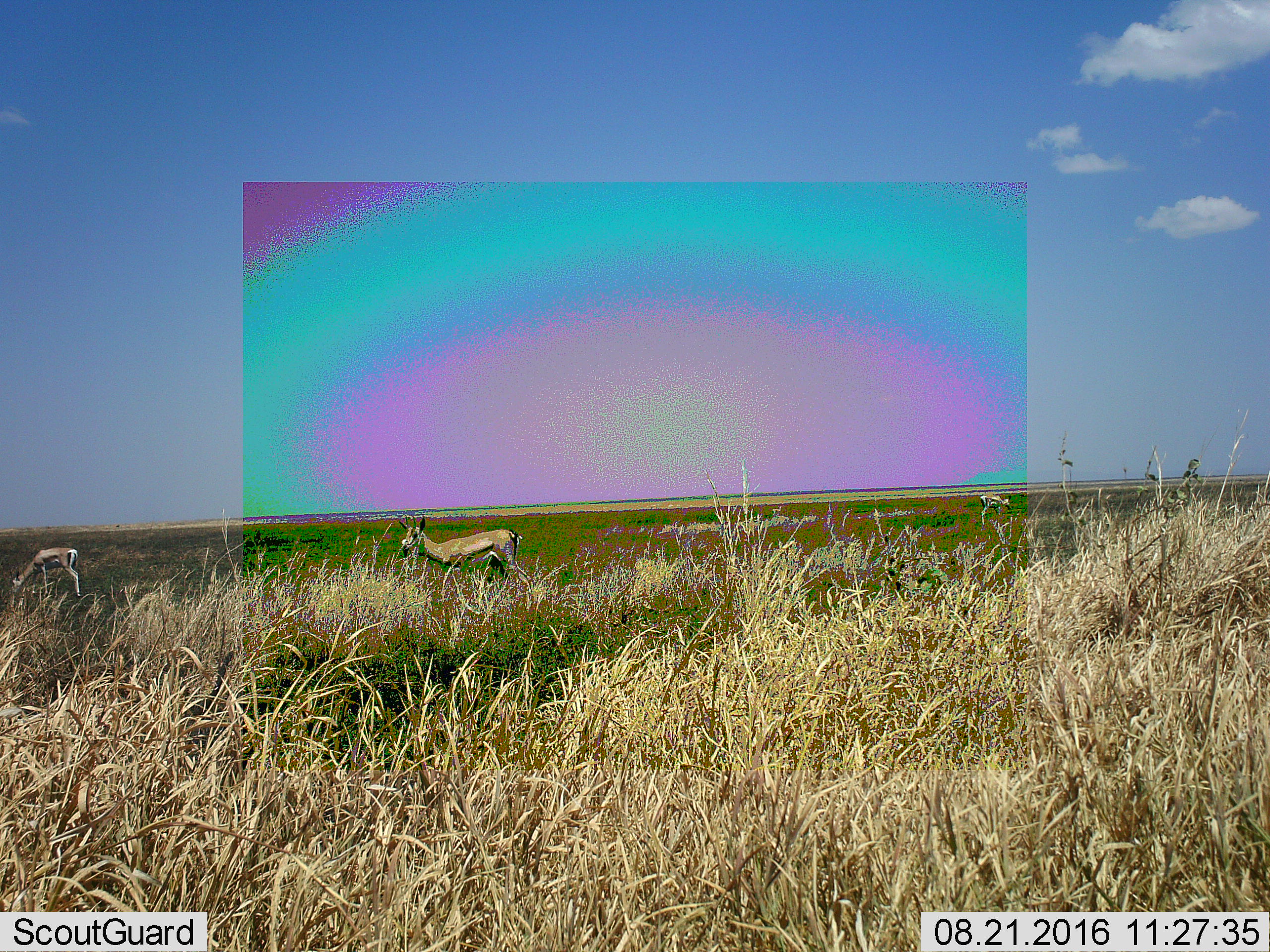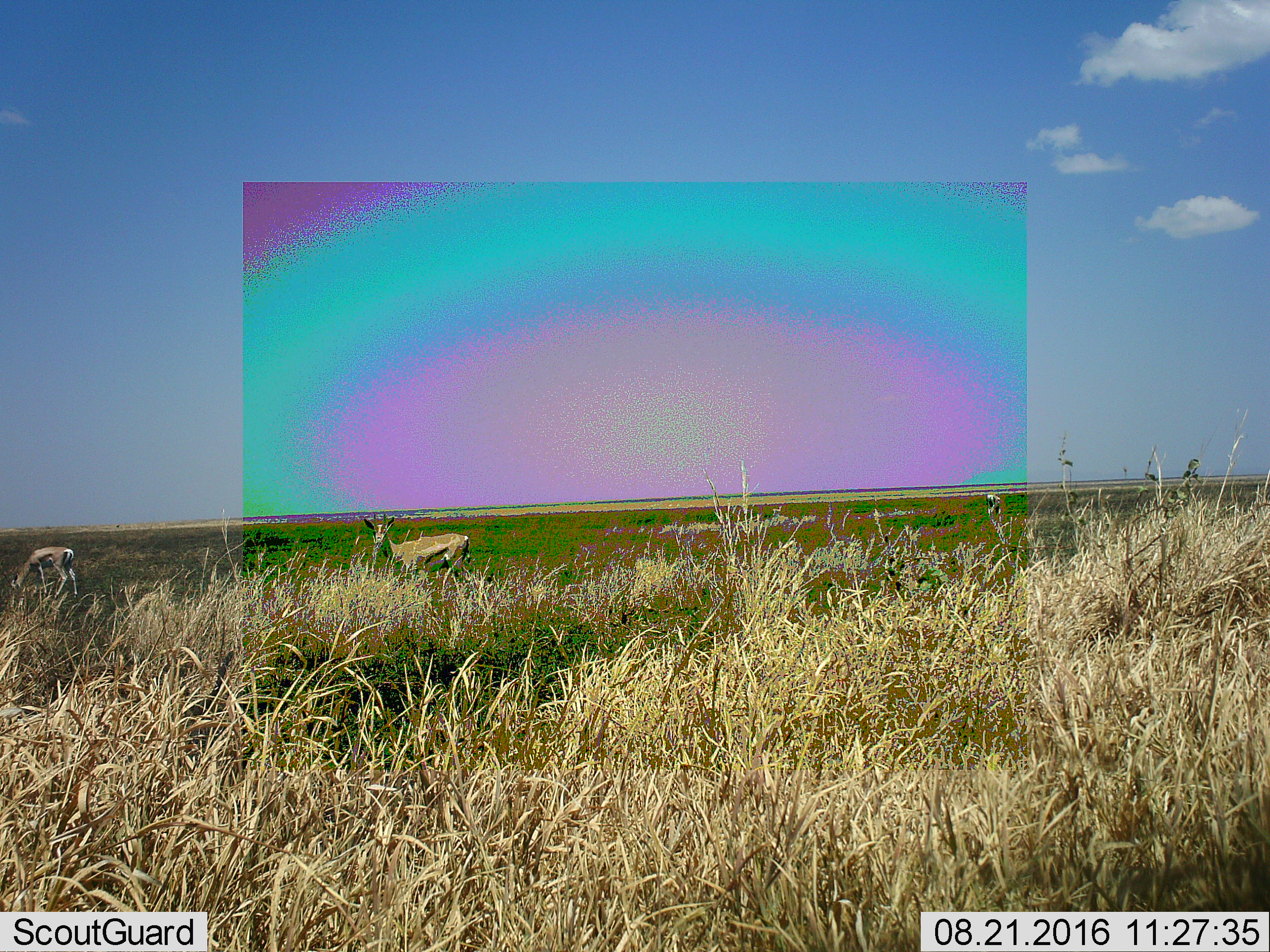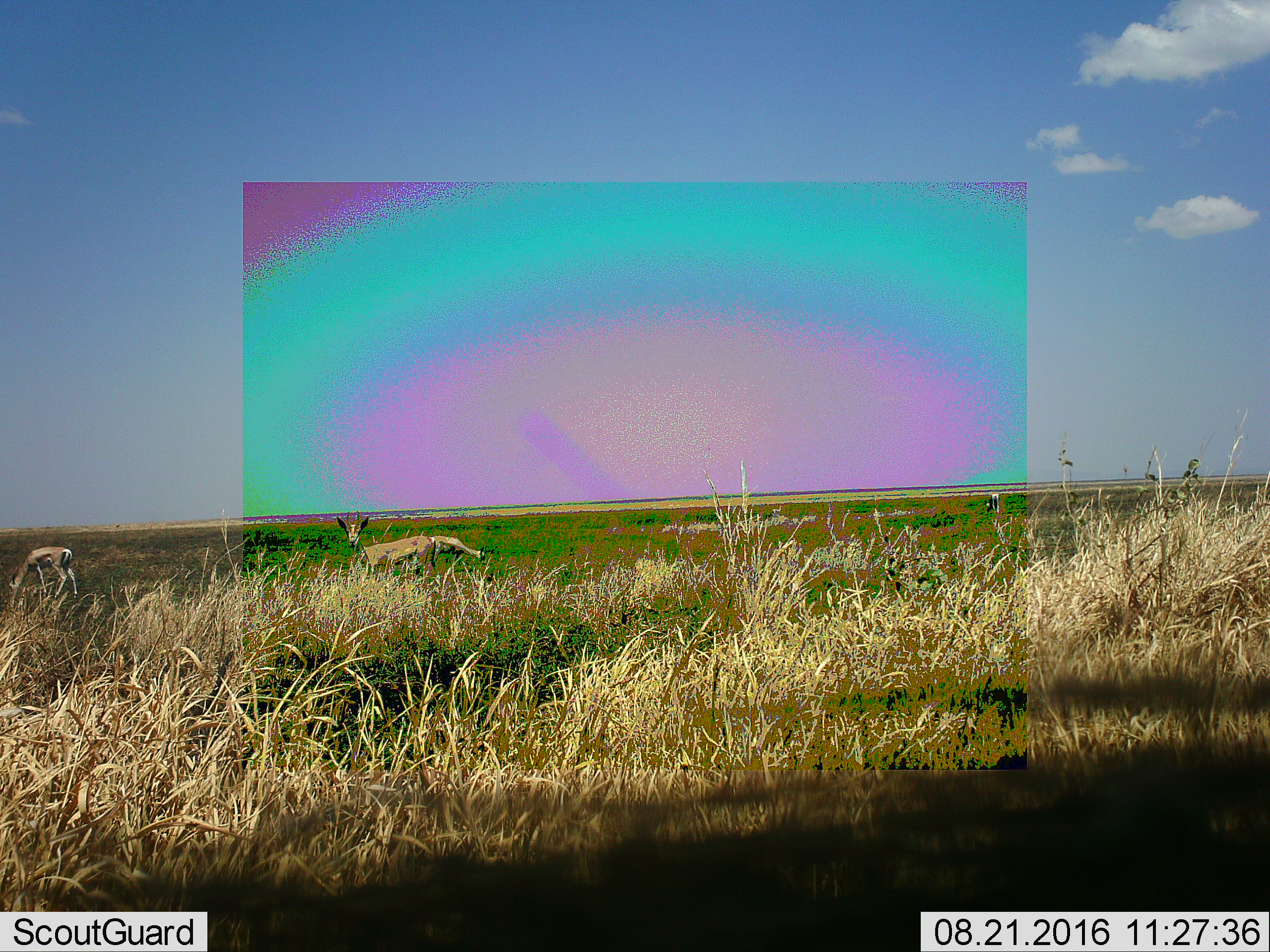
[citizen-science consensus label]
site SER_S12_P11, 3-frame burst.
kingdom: Animalia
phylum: Chordata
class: Mammalia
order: Artiodactyla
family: Bovidae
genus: Eudorcas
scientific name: Eudorcas thomsonii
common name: thomson's gazelle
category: gazellethomsons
Gazellethomsons (thomson's gazelle) (Eudorcas thomsonii), count 3. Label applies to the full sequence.